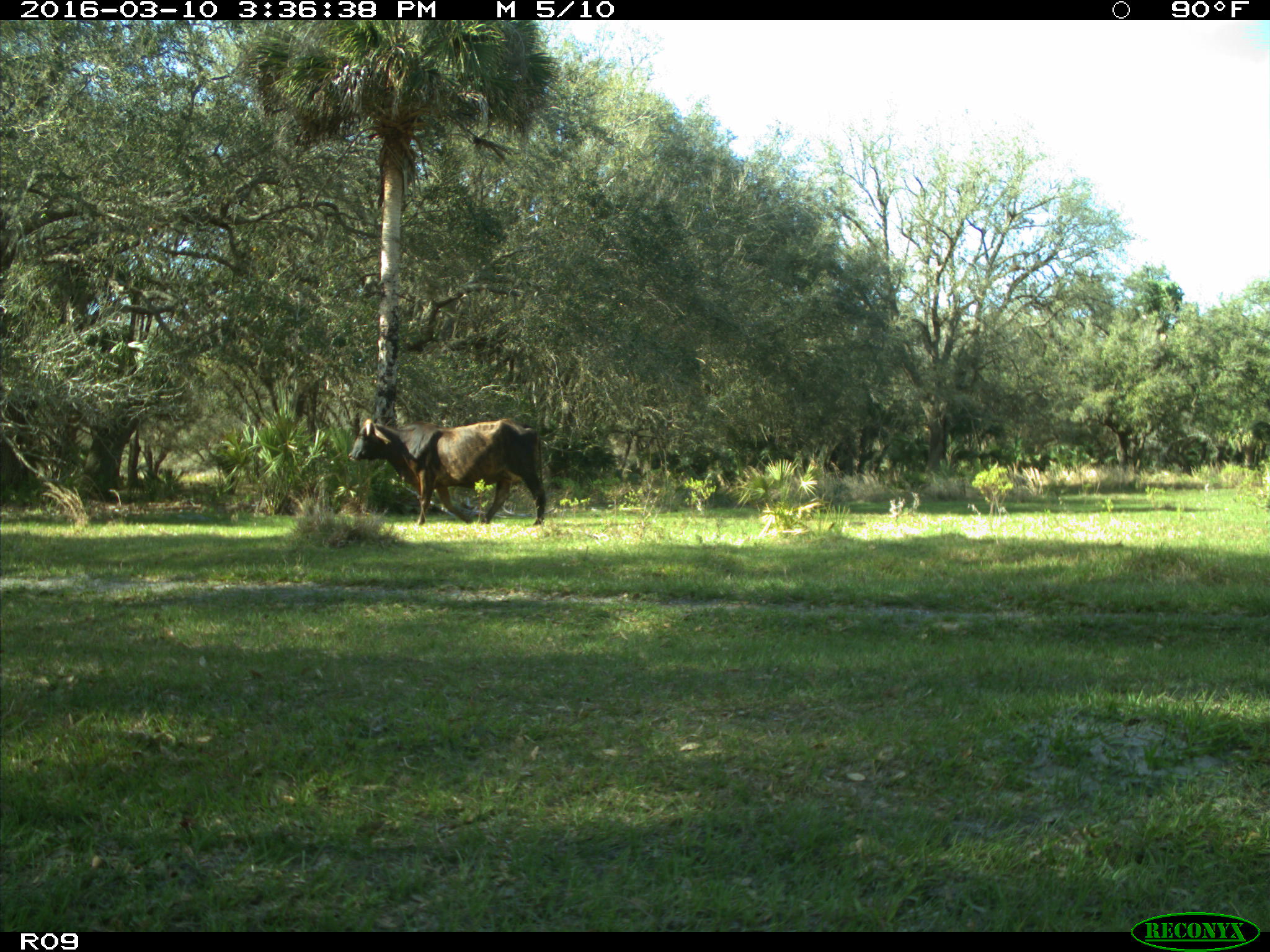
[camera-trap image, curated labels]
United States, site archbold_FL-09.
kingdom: Animalia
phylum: Chordata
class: Mammalia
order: Artiodactyla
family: Bovidae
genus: Bos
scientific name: Bos taurus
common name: domestic cow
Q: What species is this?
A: Bos taurus (domestic cow).